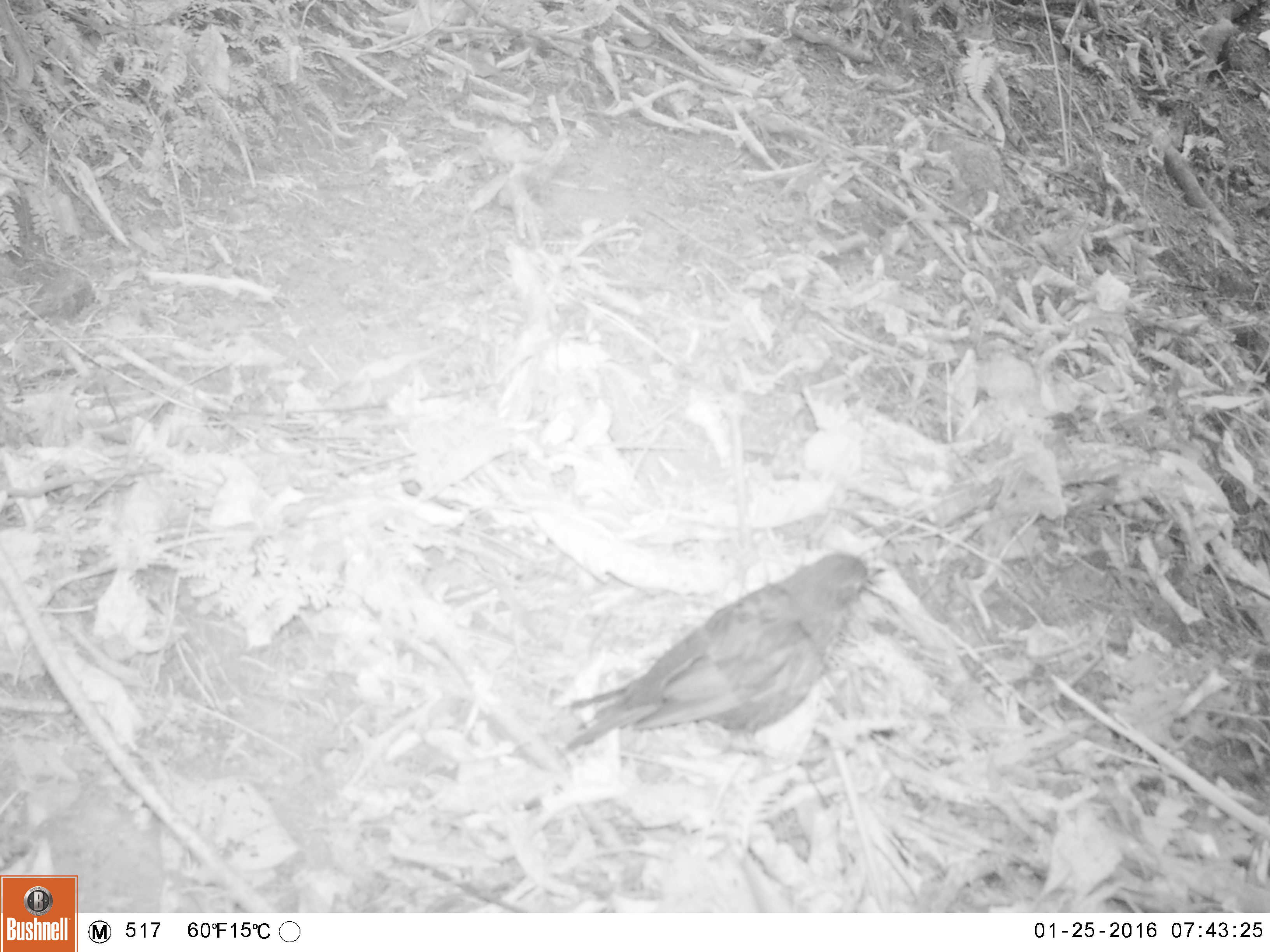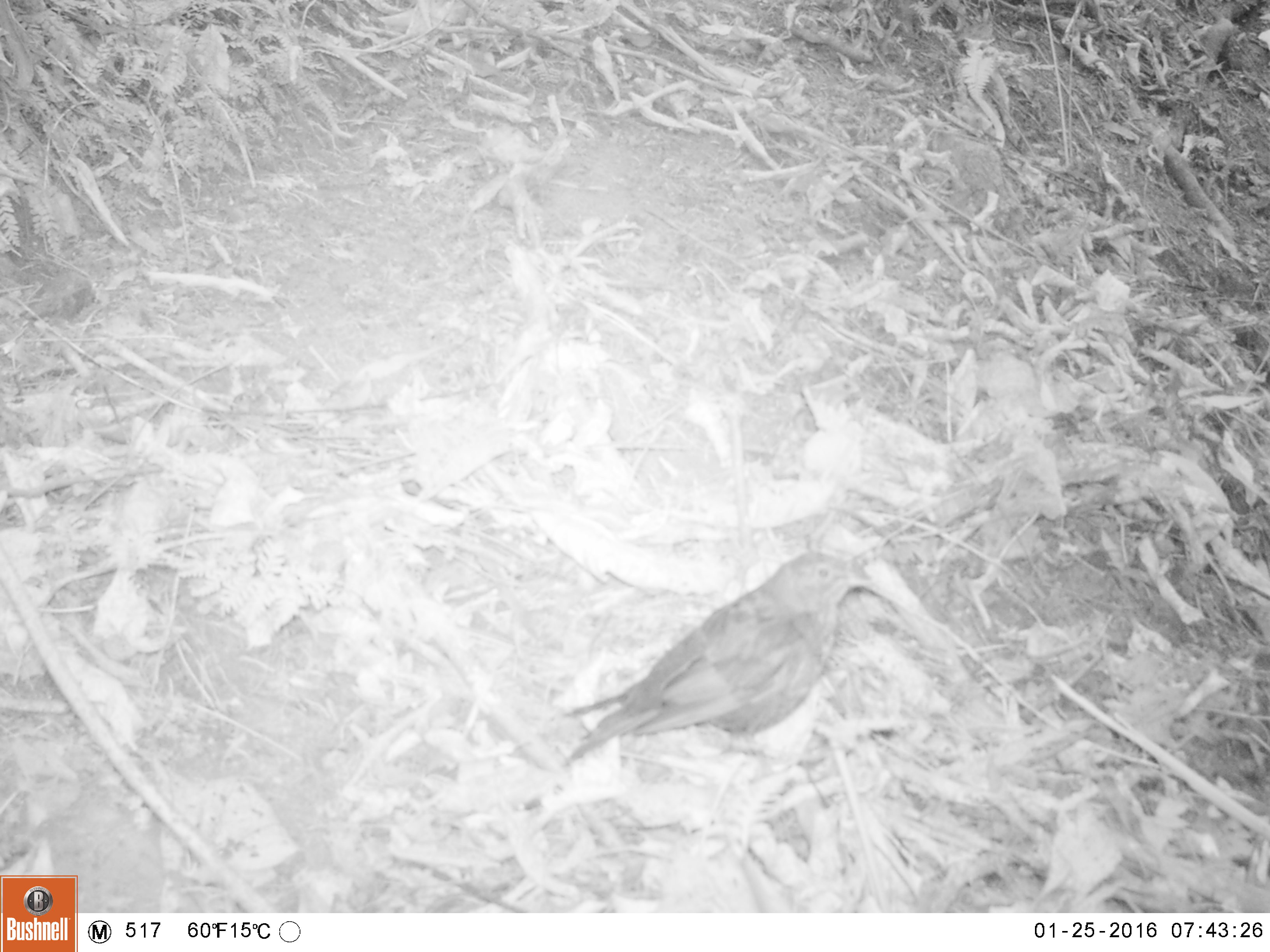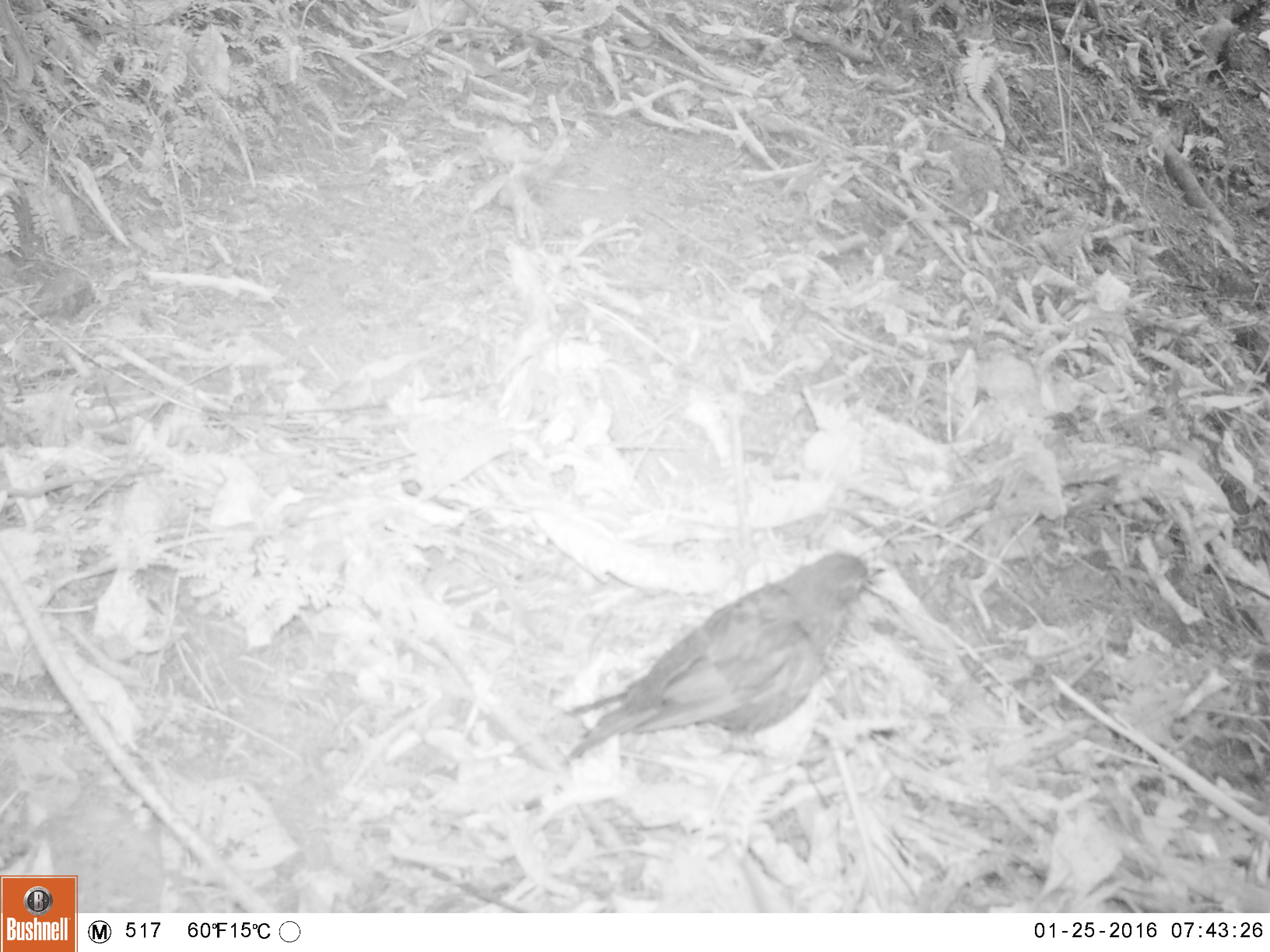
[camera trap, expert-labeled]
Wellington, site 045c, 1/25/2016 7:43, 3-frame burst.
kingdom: Animalia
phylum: Chordata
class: Aves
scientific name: Aves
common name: bird